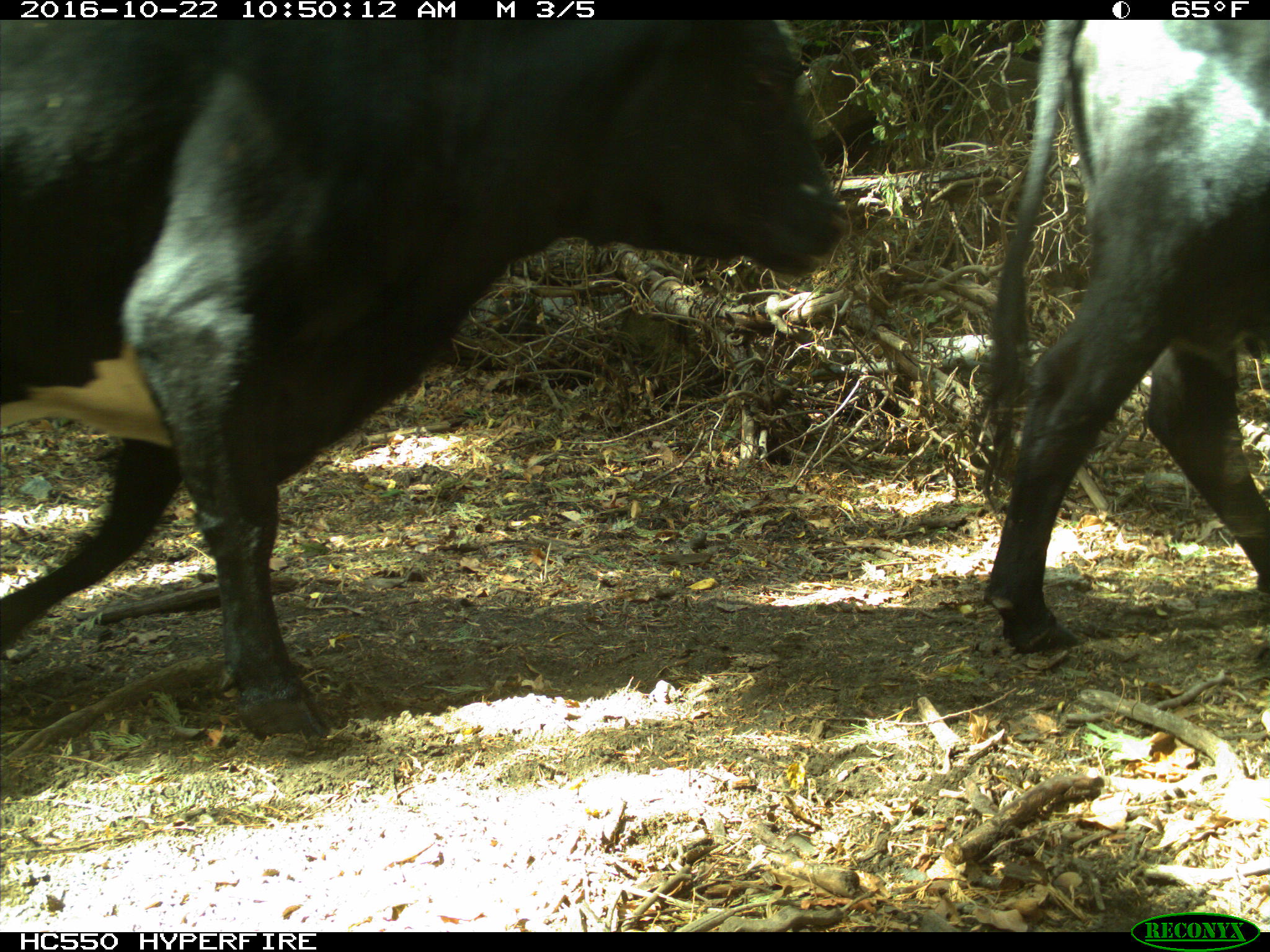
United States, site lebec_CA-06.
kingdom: Animalia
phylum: Chordata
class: Mammalia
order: Artiodactyla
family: Bovidae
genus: Bos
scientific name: Bos taurus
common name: domestic cow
Bos taurus (domestic cow).